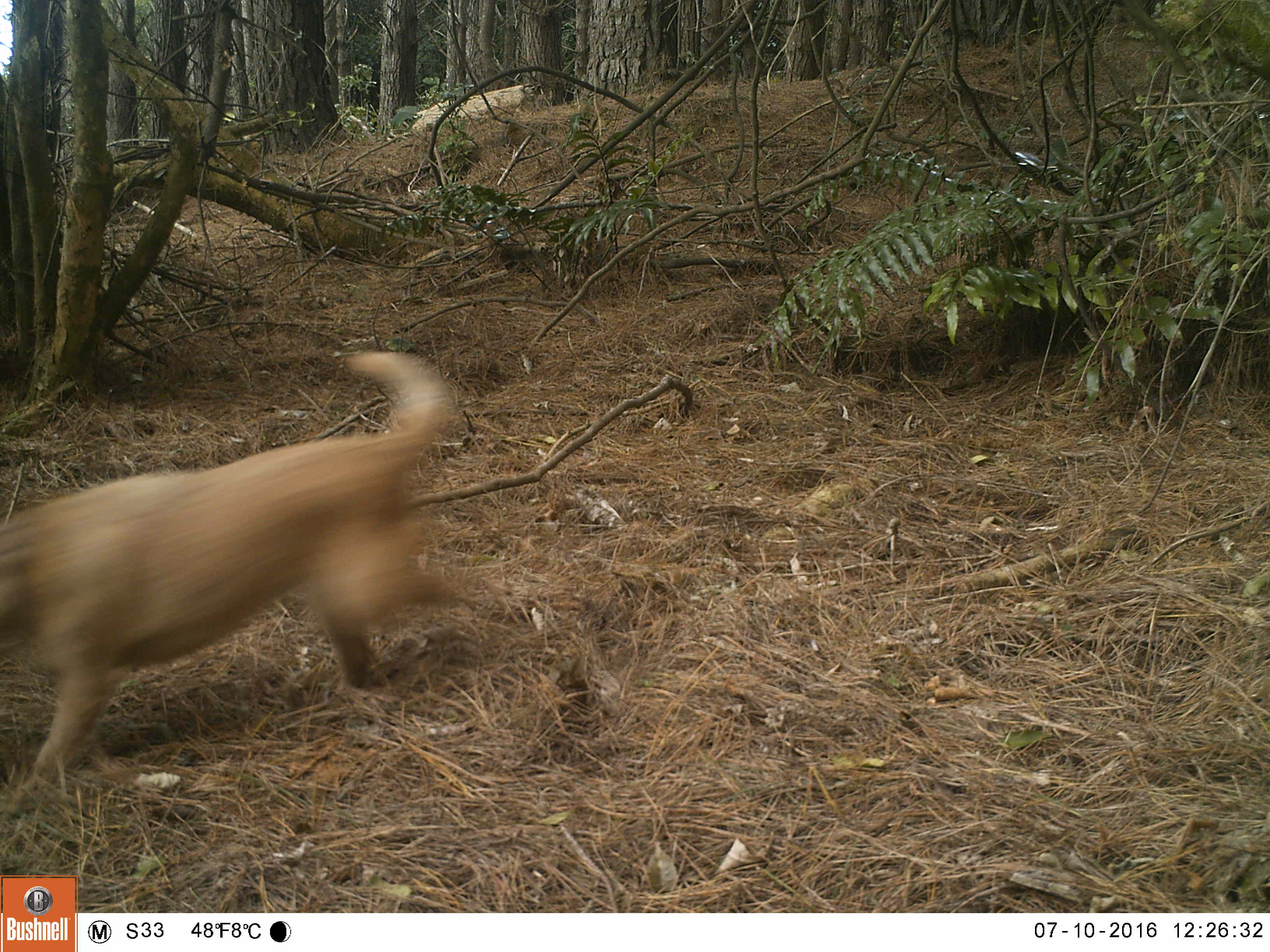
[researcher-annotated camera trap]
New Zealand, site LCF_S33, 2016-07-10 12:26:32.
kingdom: Animalia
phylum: Chordata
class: Mammalia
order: Carnivora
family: Canidae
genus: Canis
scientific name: Canis familiaris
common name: domestic dog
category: dog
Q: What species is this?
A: Dog (domestic dog) (Canis familiaris).